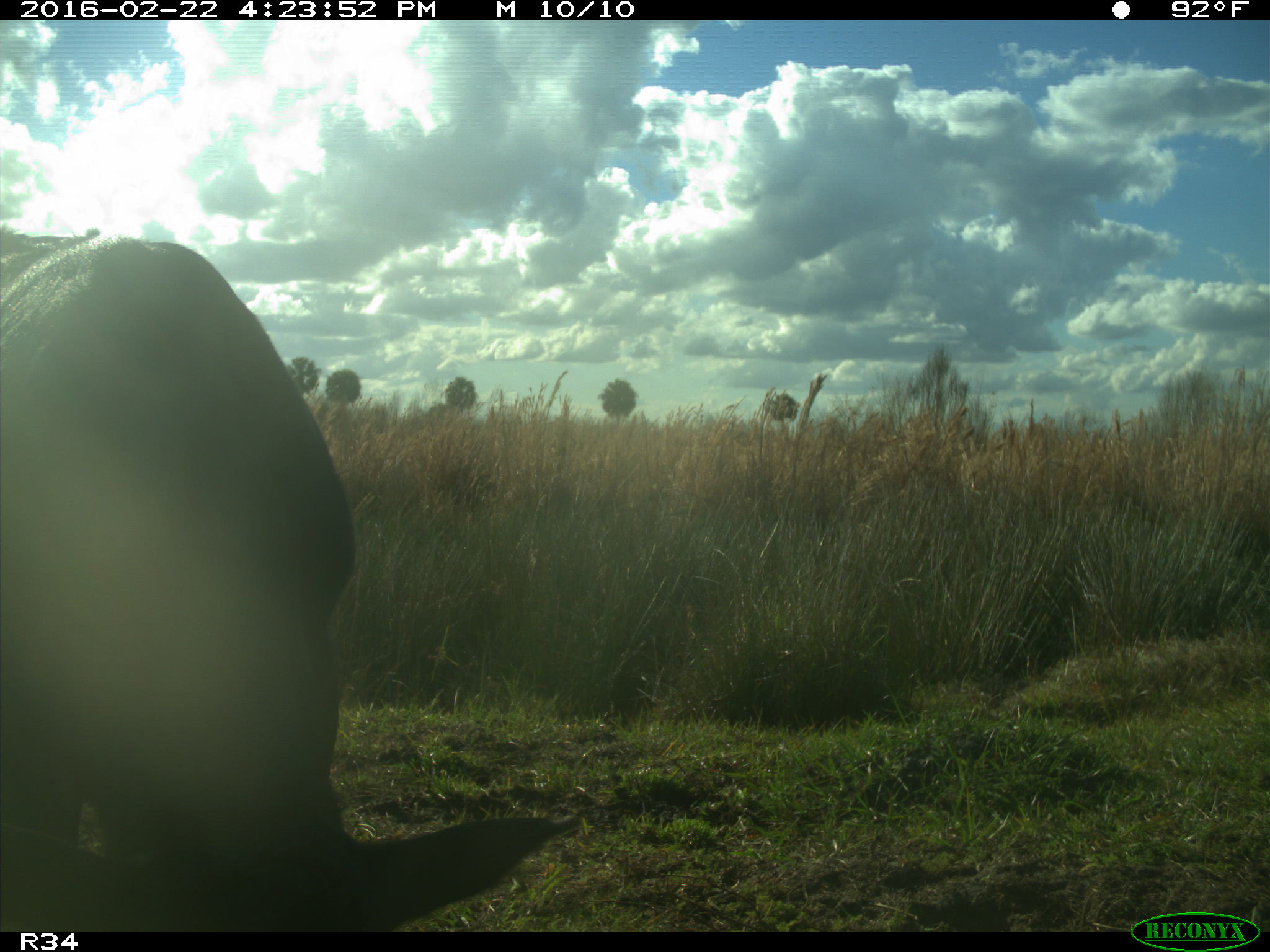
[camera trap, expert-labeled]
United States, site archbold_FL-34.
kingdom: Animalia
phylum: Chordata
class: Mammalia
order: Artiodactyla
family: Bovidae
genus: Bos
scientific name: Bos taurus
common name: domestic cow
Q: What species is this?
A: Bos taurus (domestic cow).